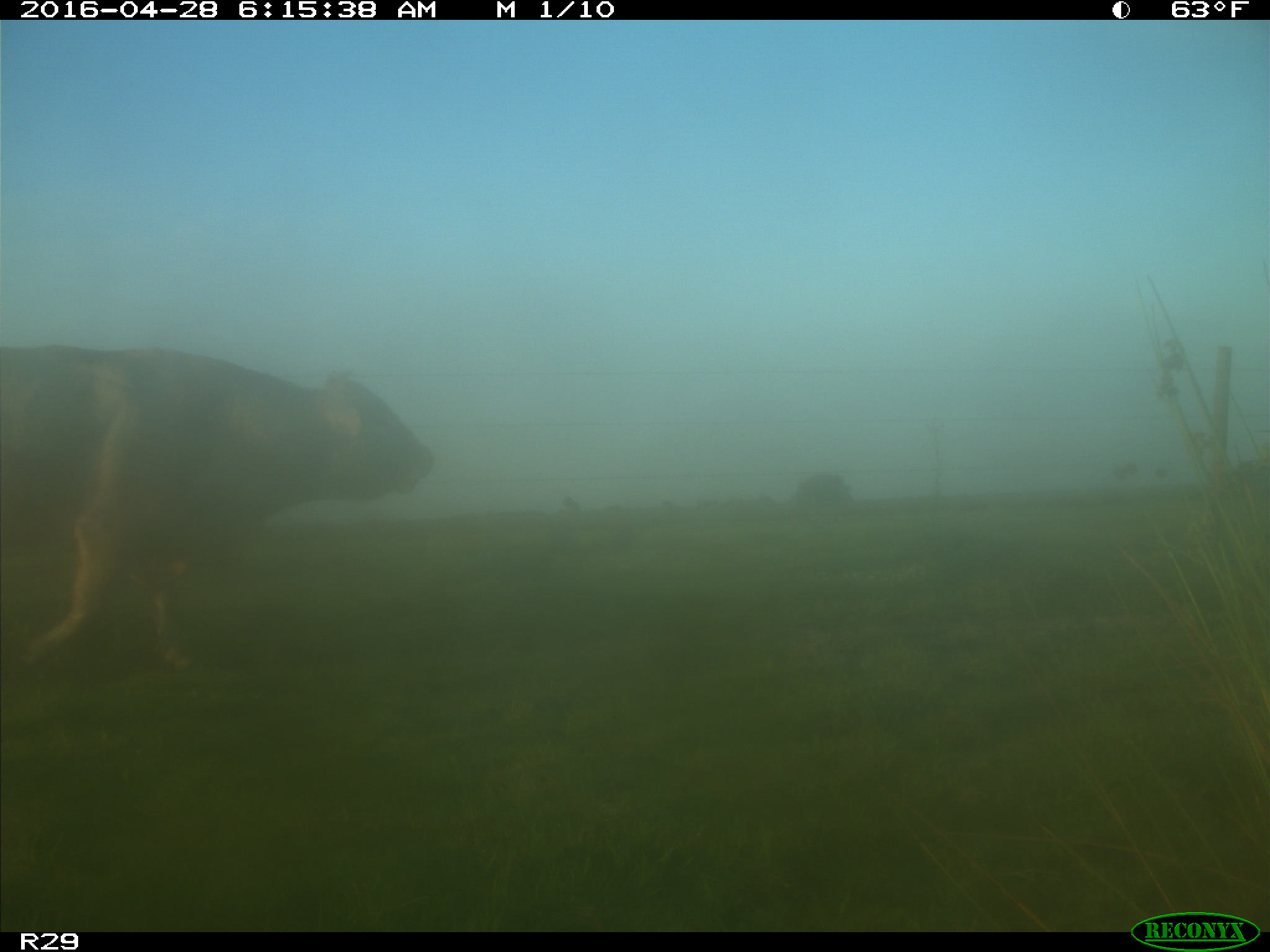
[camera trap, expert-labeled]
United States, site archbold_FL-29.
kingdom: Animalia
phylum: Chordata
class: Mammalia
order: Artiodactyla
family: Bovidae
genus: Bos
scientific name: Bos taurus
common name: domestic cow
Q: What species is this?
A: Bos taurus (domestic cow).